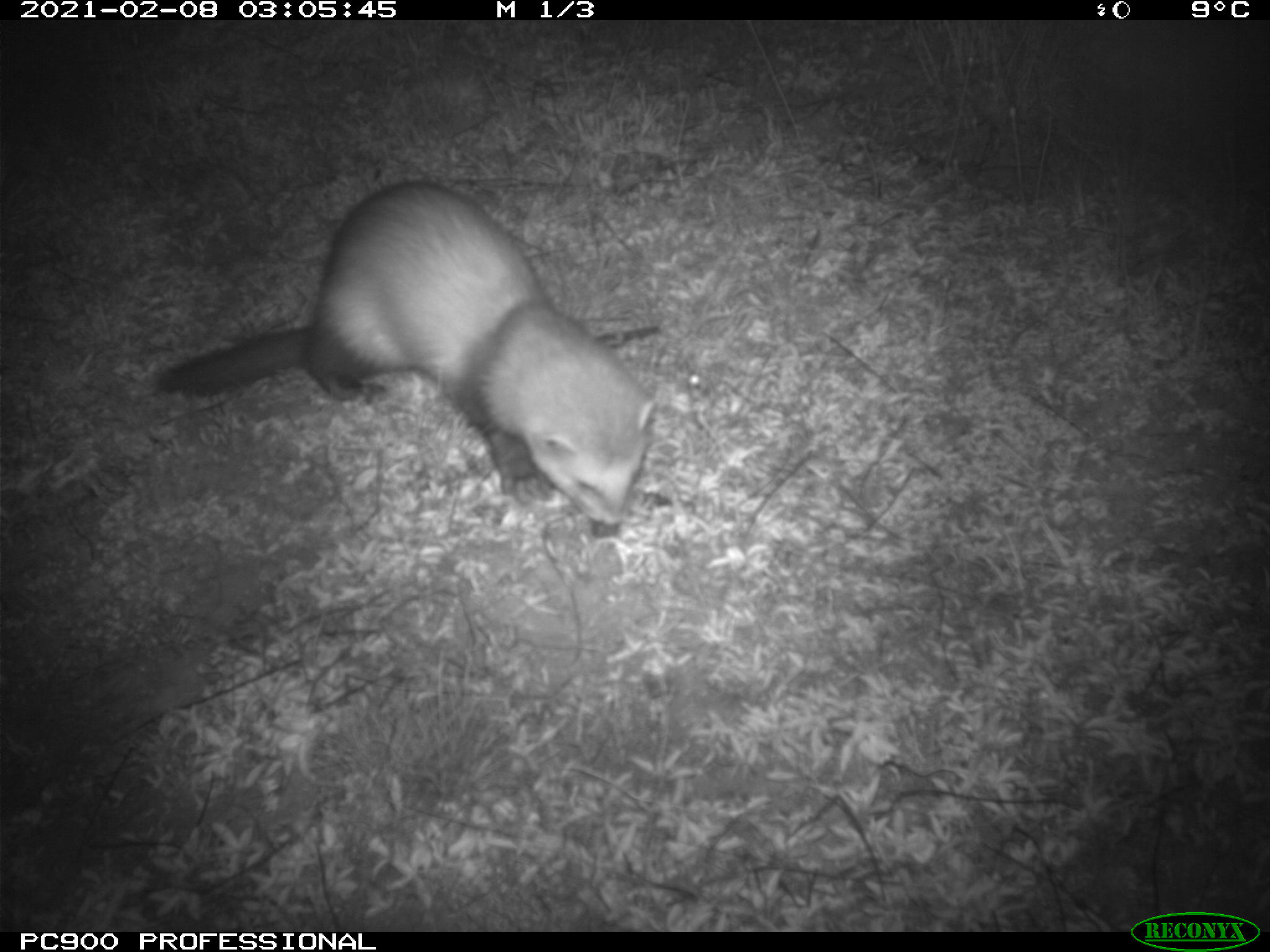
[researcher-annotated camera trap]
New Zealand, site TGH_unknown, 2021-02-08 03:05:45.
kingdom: Animalia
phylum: Chordata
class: Mammalia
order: Carnivora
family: Mustelidae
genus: Mustela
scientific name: Mustela furo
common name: ferret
Ferret (Mustela furo).